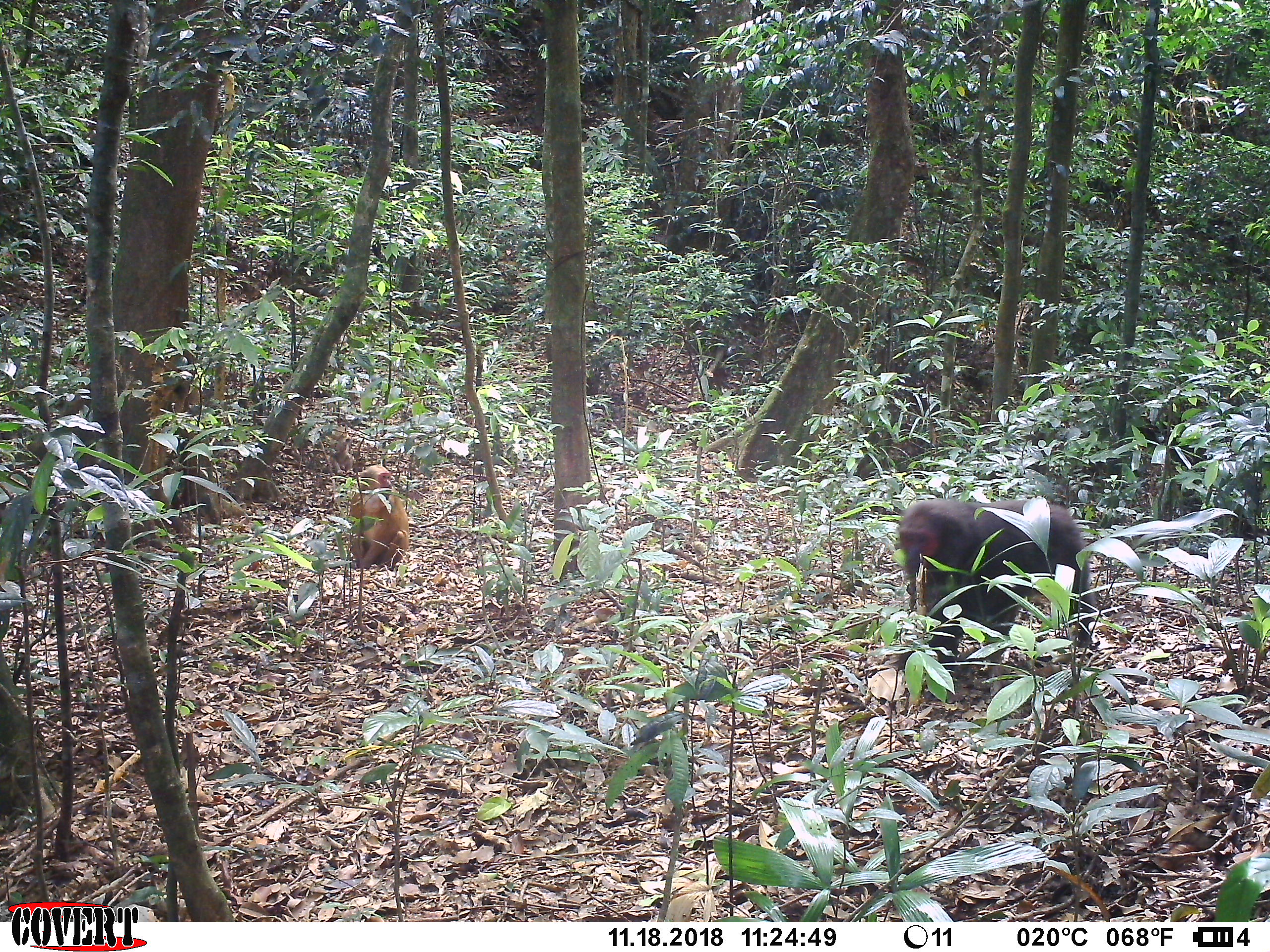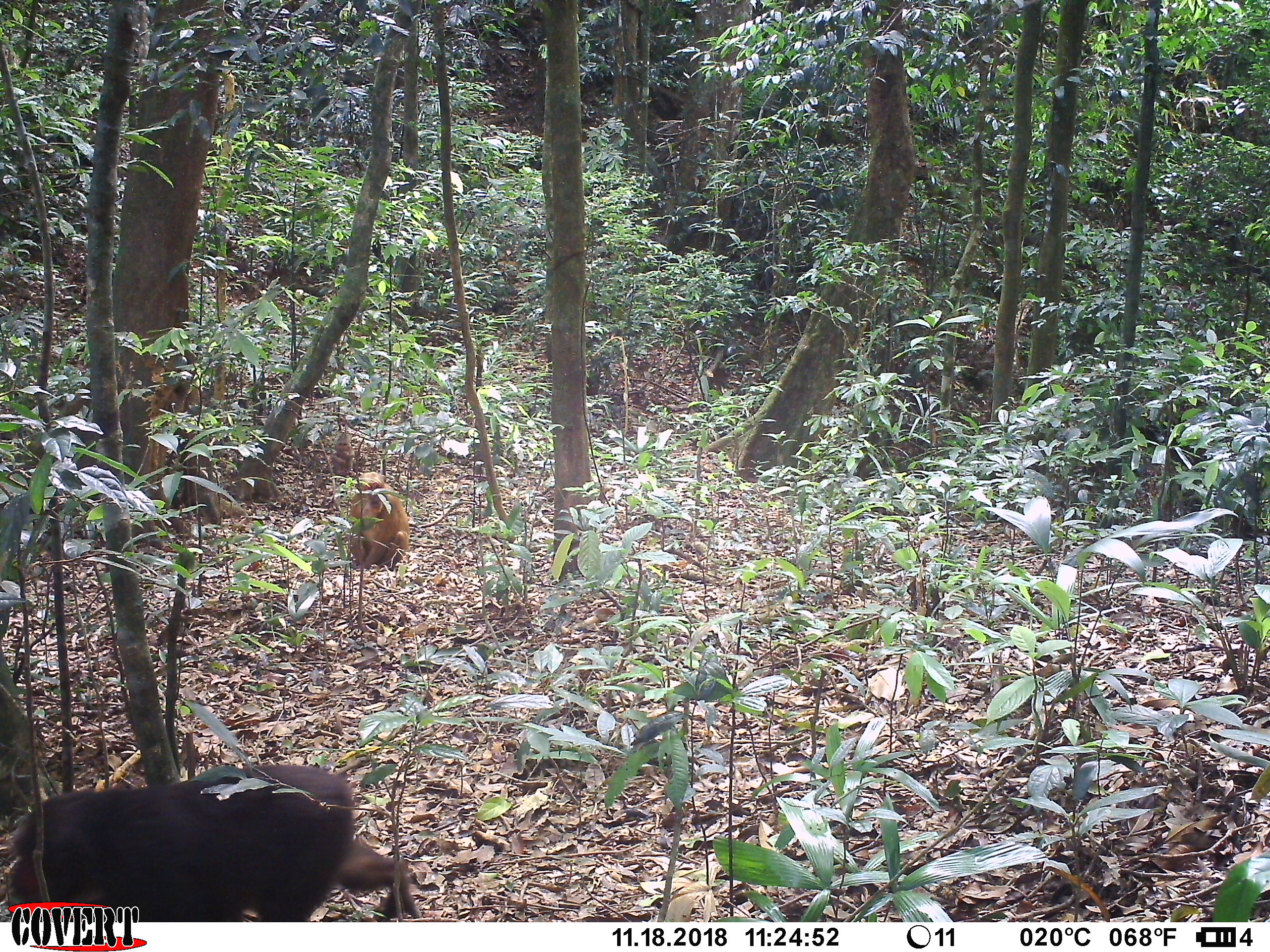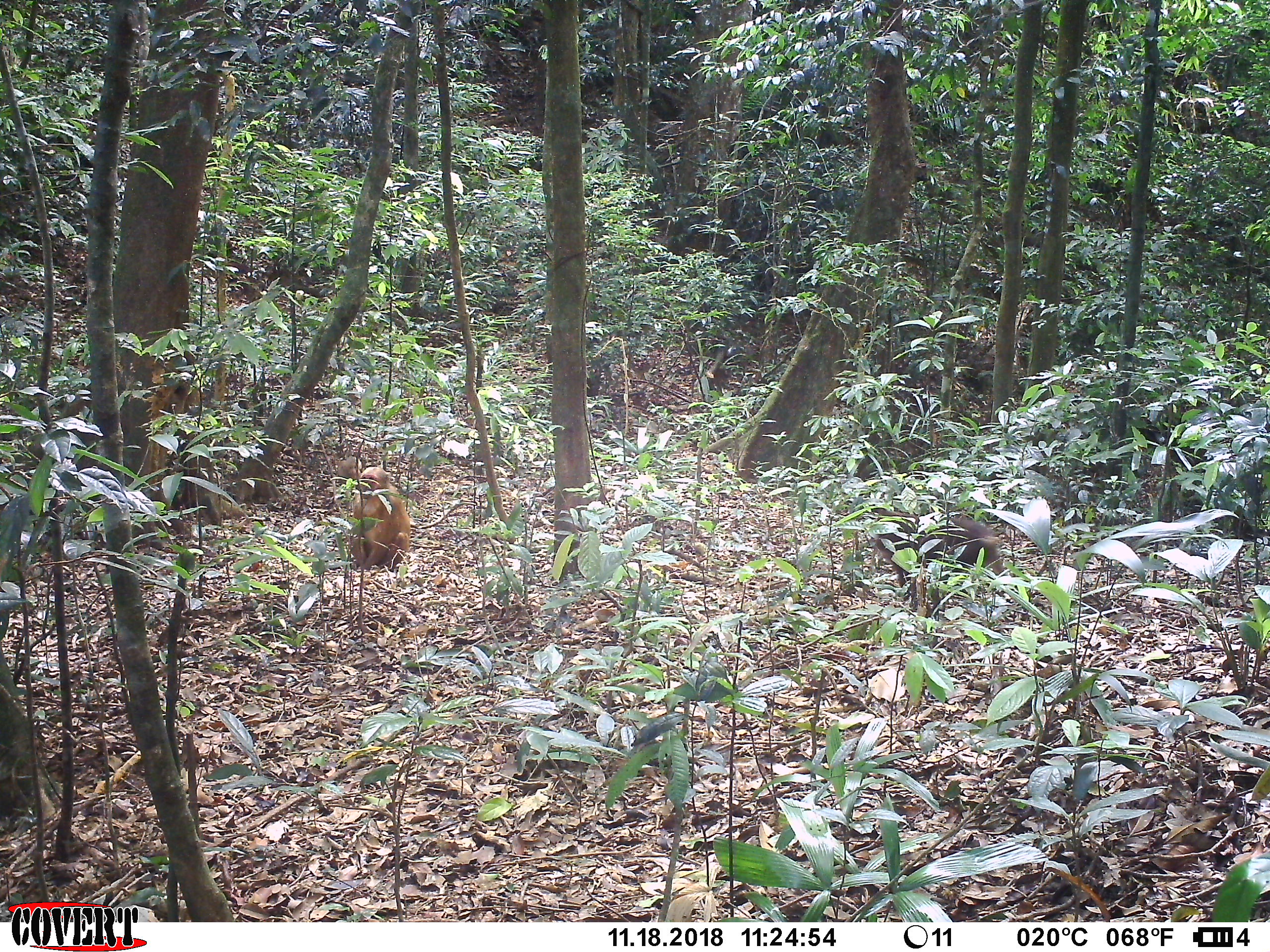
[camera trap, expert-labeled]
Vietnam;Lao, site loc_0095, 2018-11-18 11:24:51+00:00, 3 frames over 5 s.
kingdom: Animalia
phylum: Chordata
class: Mammalia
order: Primates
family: Cercopithecidae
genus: Macaca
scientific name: Macaca arctoides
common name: stump-tailed macaque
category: stump tailed macaque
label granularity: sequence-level